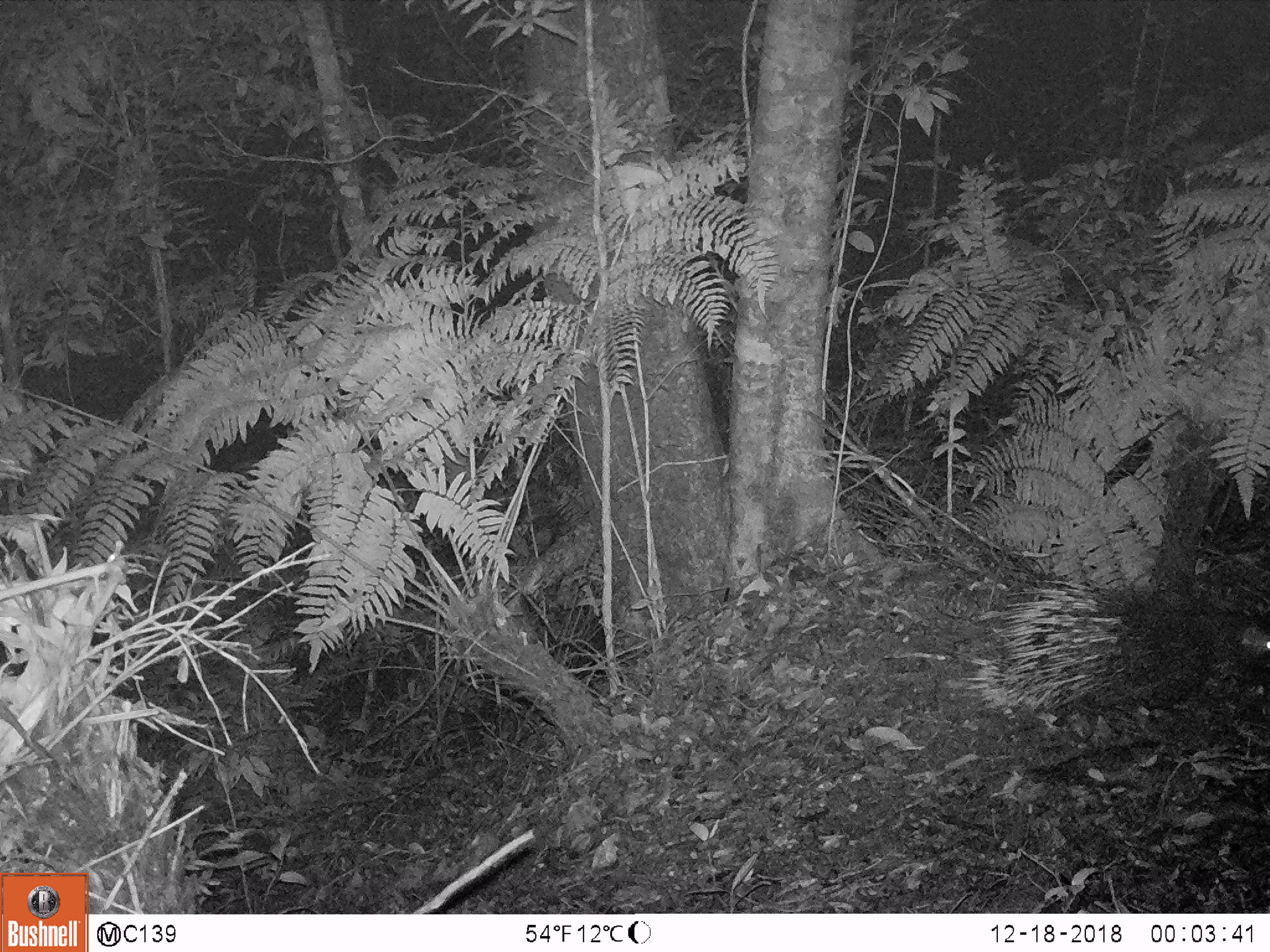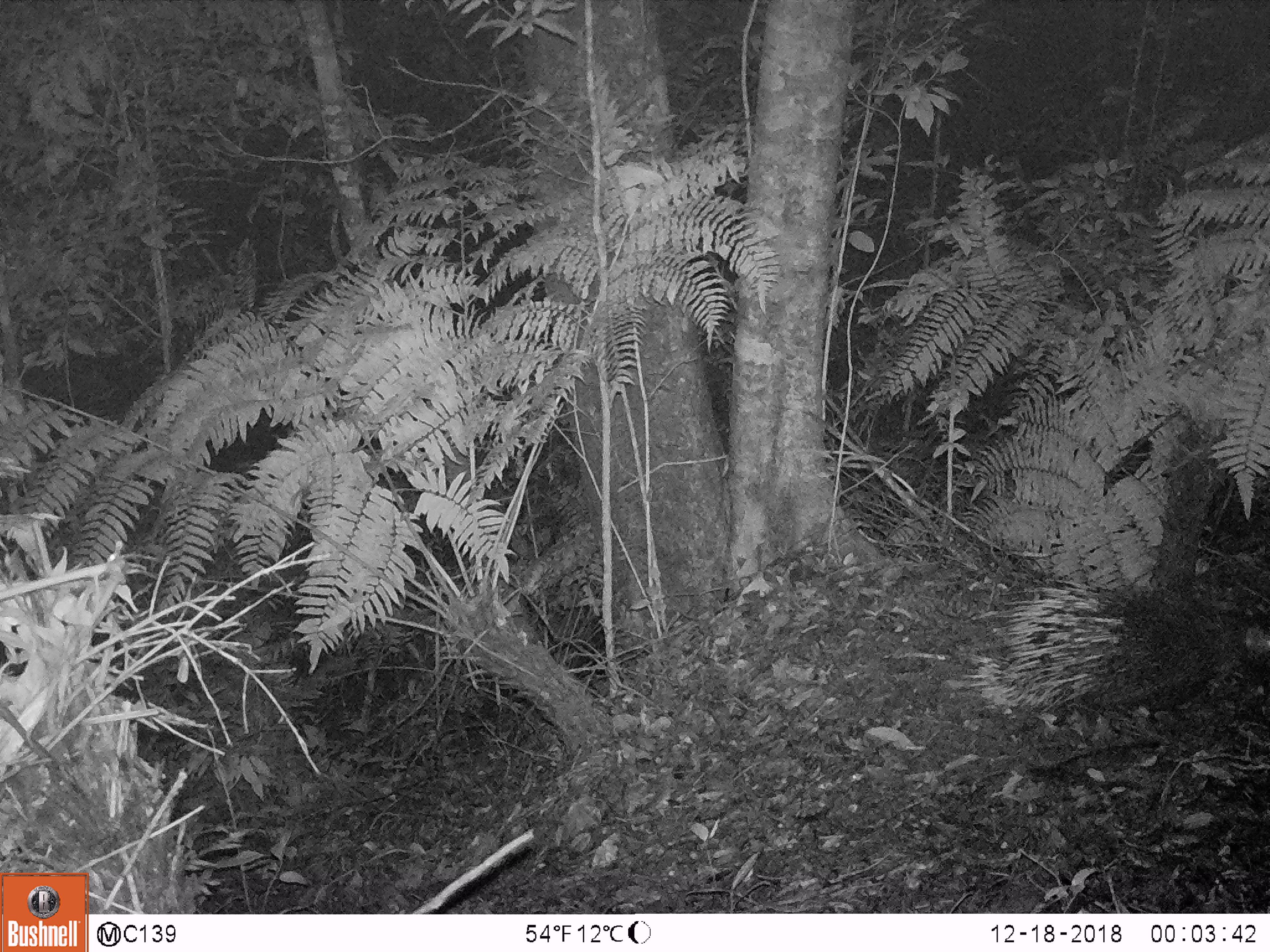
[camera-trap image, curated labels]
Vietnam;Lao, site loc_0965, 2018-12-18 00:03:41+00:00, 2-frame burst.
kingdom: Animalia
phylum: Chordata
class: Mammalia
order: Rodentia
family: Hystricidae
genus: Hystrix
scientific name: Hystrix brachyura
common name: malayan porcupine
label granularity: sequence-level